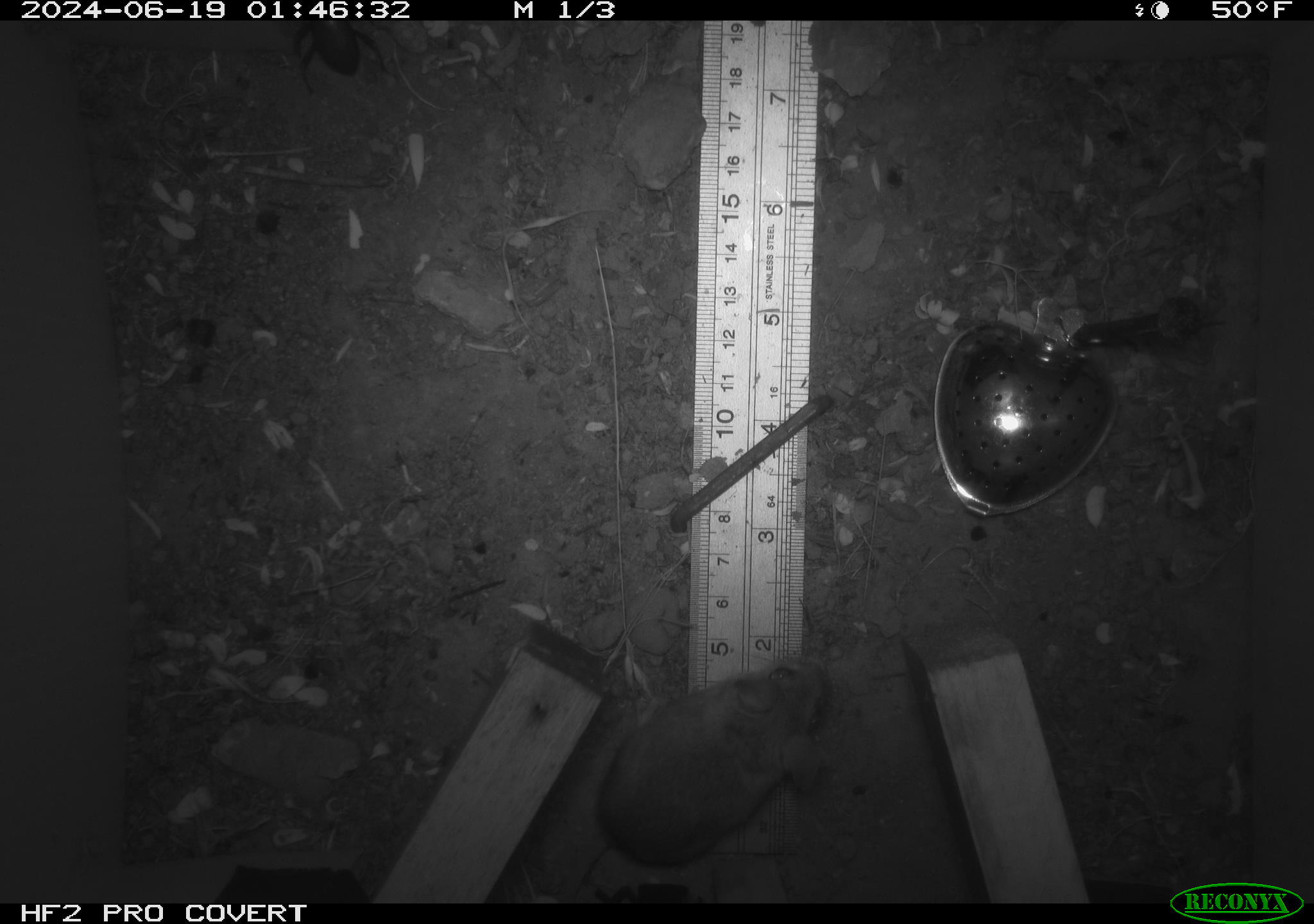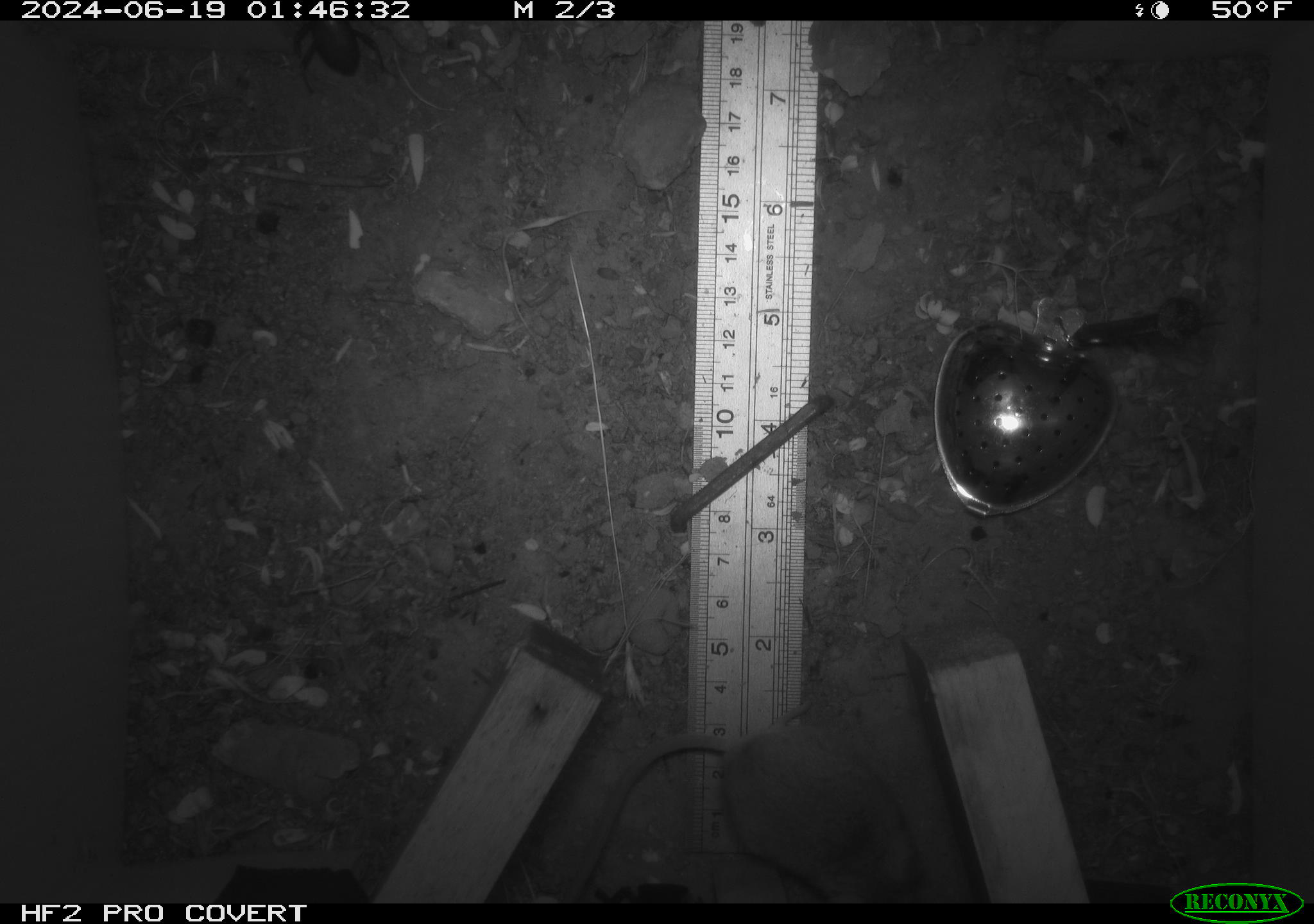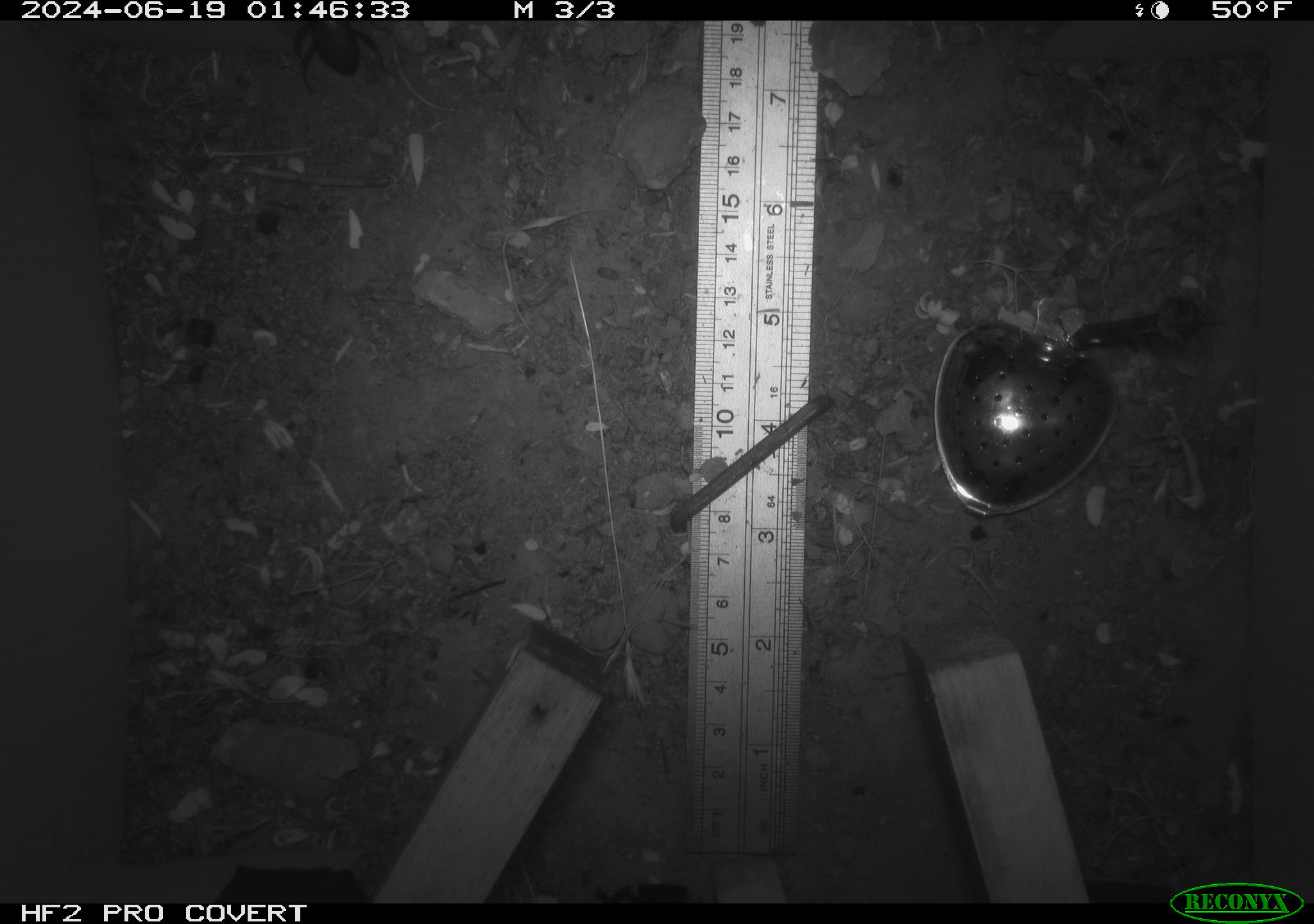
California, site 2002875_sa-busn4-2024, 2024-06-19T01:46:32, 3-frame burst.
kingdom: Animalia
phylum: Chordata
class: Mammalia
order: Rodentia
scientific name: Rodentia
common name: rodent